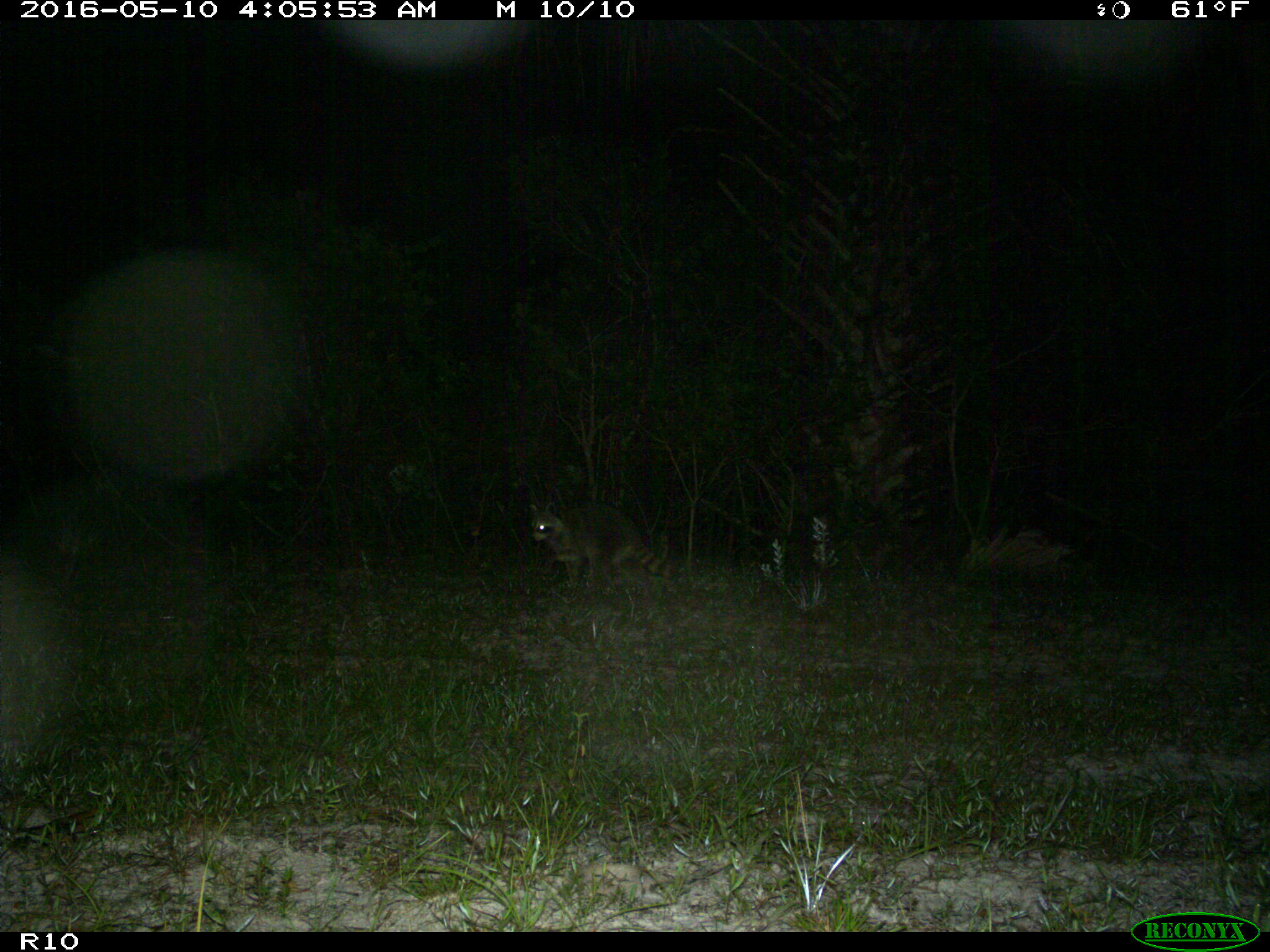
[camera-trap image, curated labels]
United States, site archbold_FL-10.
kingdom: Animalia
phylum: Chordata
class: Mammalia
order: Carnivora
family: Procyonidae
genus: Procyon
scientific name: Procyon lotor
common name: common raccoon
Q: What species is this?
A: Procyon lotor (common raccoon).